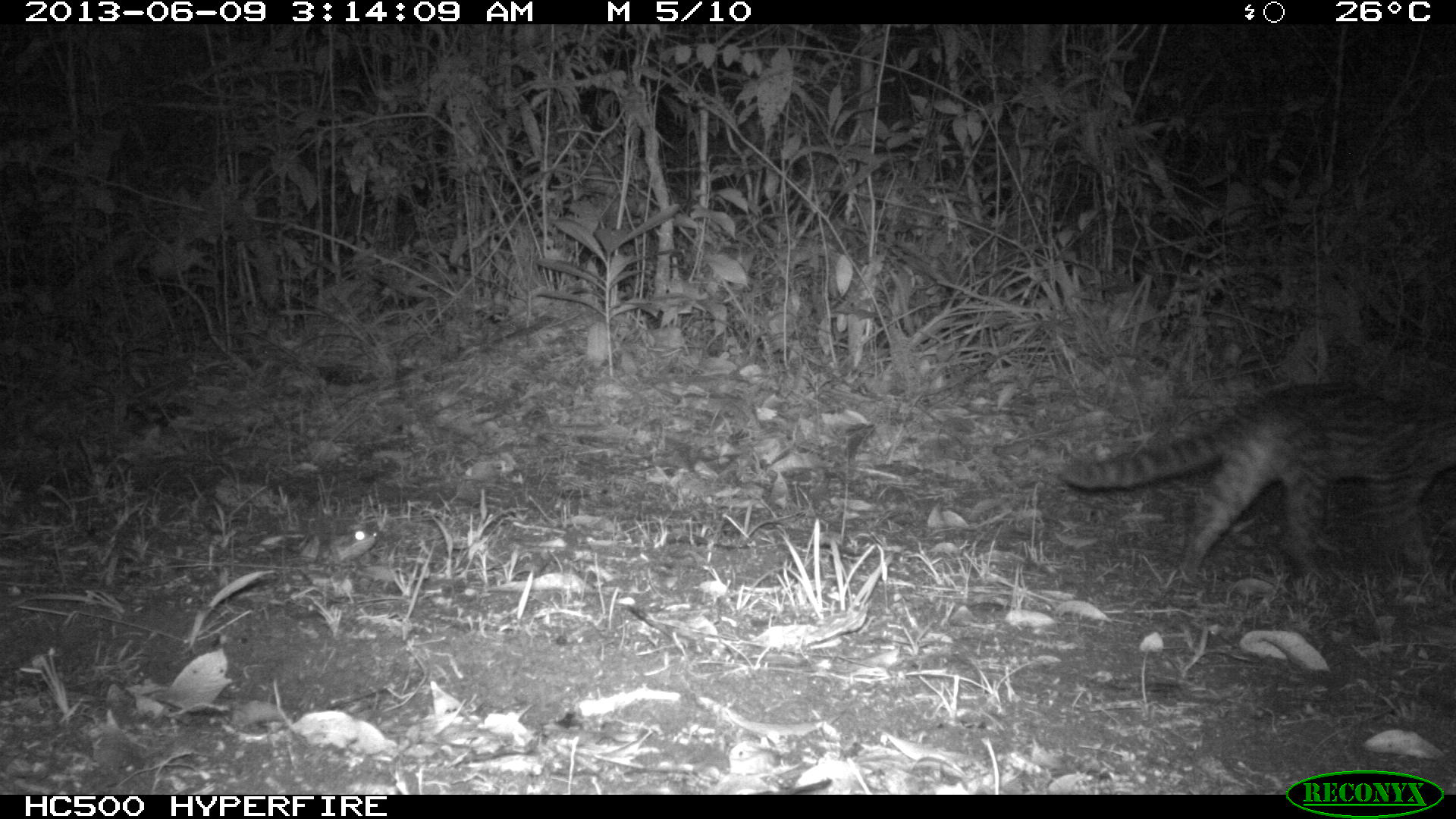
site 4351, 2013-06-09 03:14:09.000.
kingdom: Animalia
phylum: Chordata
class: Mammalia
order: Carnivora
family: Felidae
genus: Leopardus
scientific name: Leopardus wiedii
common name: margay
Leopardus wiedii (margay), count 1, sex female.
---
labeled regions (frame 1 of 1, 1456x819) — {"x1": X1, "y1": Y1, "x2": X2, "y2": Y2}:
leopardus wiedii: {"x1": 1051, "y1": 373, "x2": 1456, "y2": 593}; {"x1": 282, "y1": 525, "x2": 380, "y2": 572}